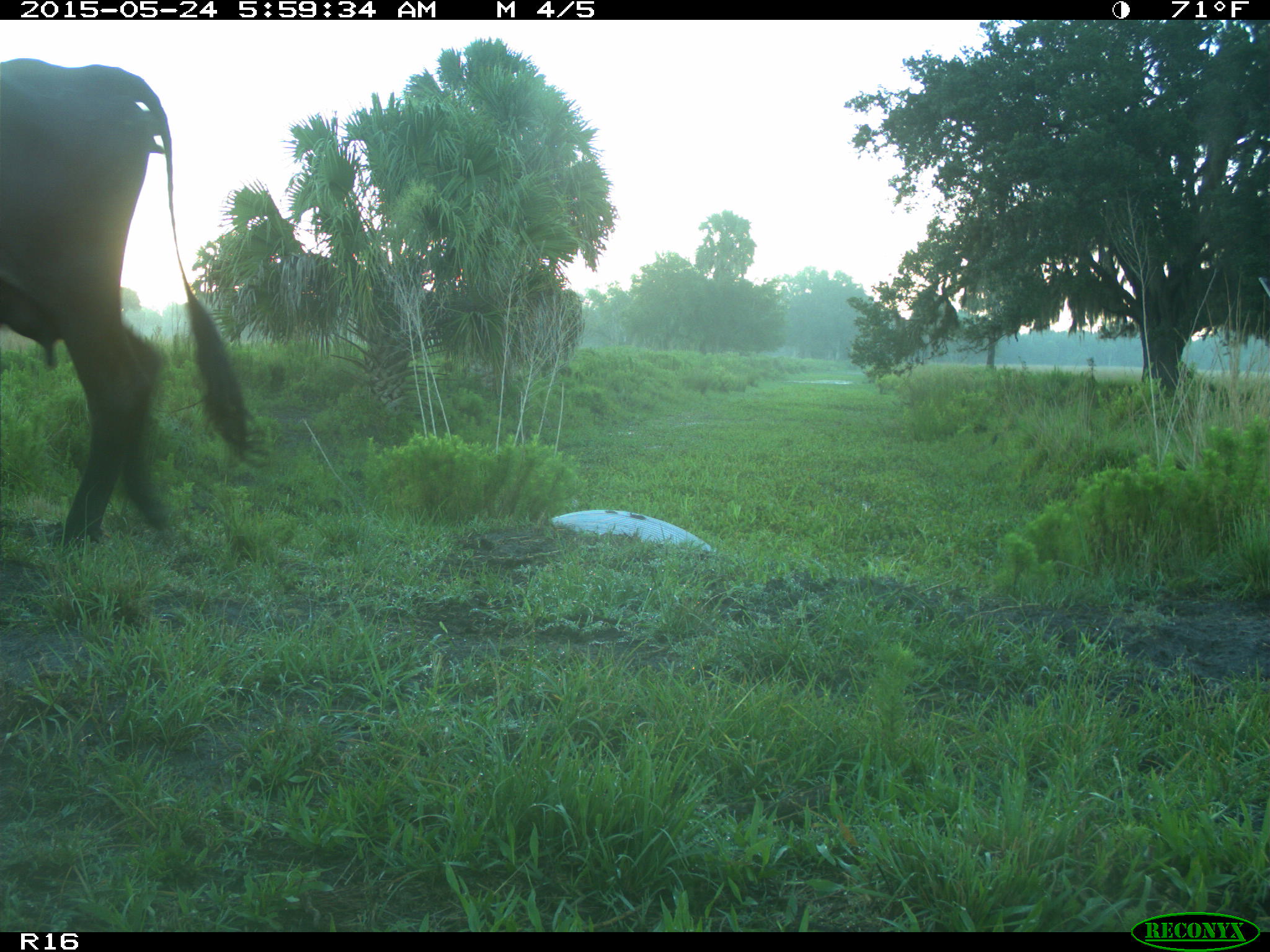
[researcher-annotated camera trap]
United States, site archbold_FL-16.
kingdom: Animalia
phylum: Chordata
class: Mammalia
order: Artiodactyla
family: Bovidae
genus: Bos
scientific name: Bos taurus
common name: domestic cow